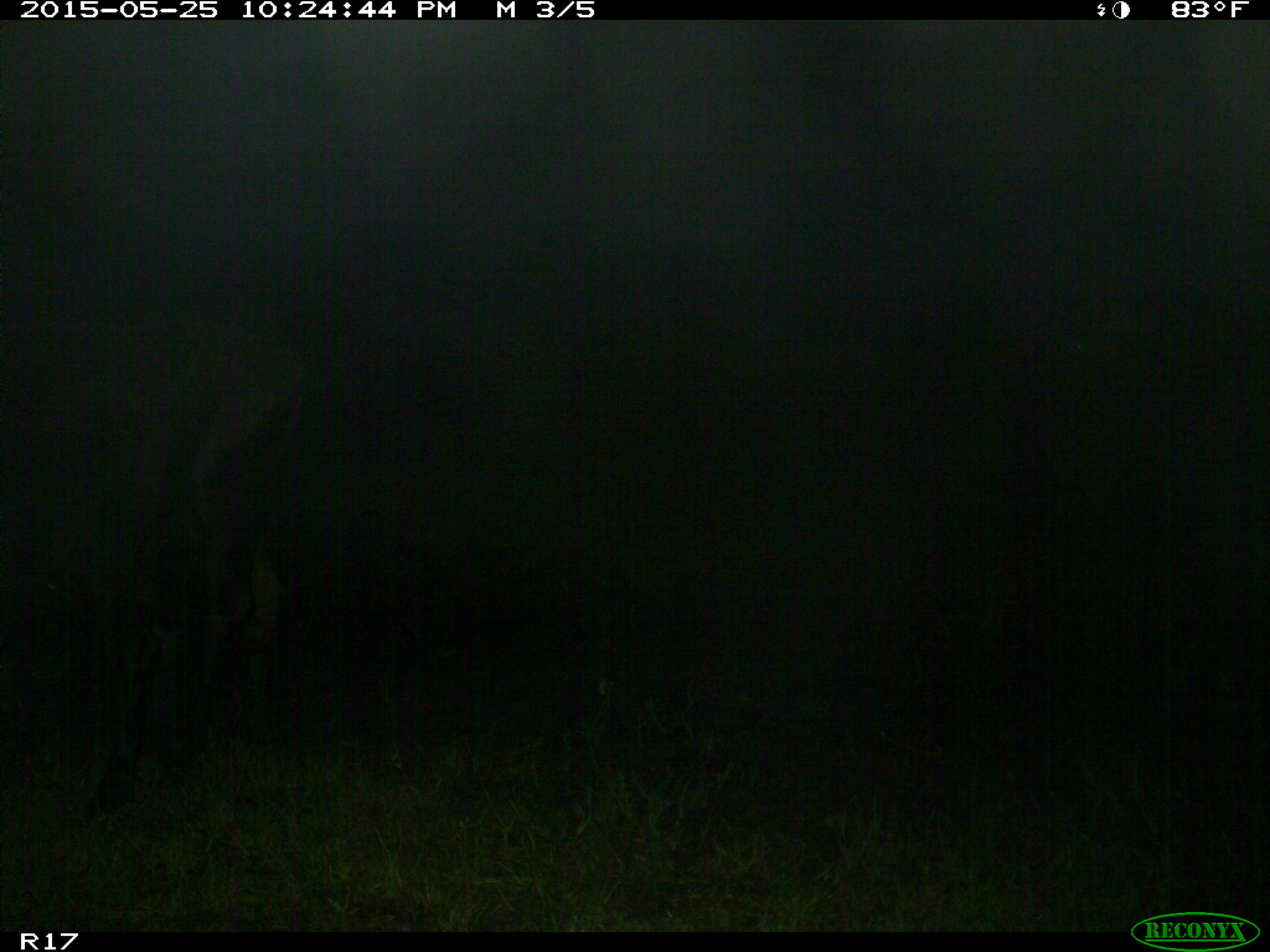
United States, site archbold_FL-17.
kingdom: Animalia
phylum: Chordata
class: Mammalia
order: Artiodactyla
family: Bovidae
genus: Bos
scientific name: Bos taurus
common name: domestic cow